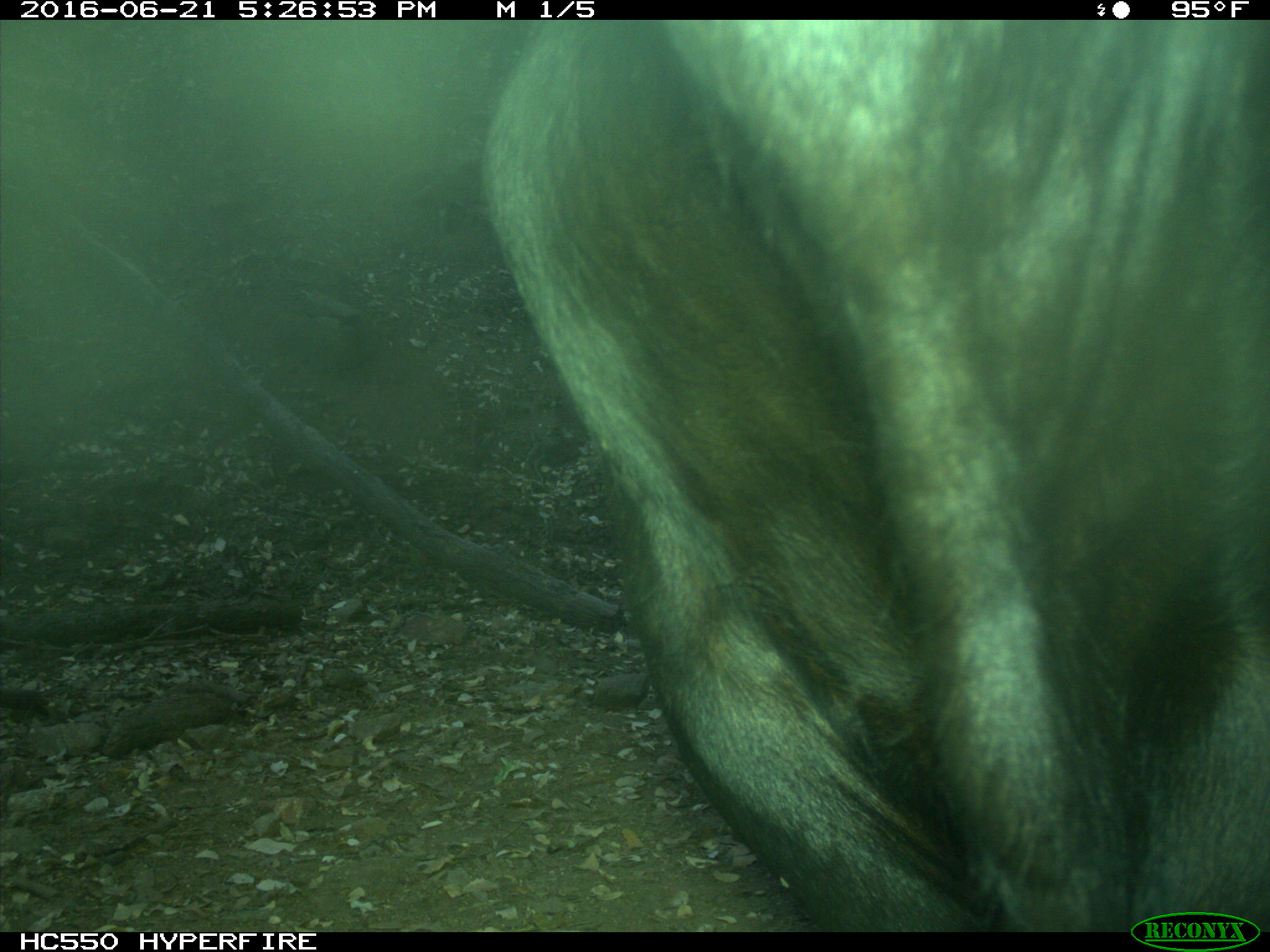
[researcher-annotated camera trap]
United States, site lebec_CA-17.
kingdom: Animalia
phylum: Chordata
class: Mammalia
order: Artiodactyla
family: Bovidae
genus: Bos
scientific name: Bos taurus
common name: domestic cow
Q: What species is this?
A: Bos taurus (domestic cow).